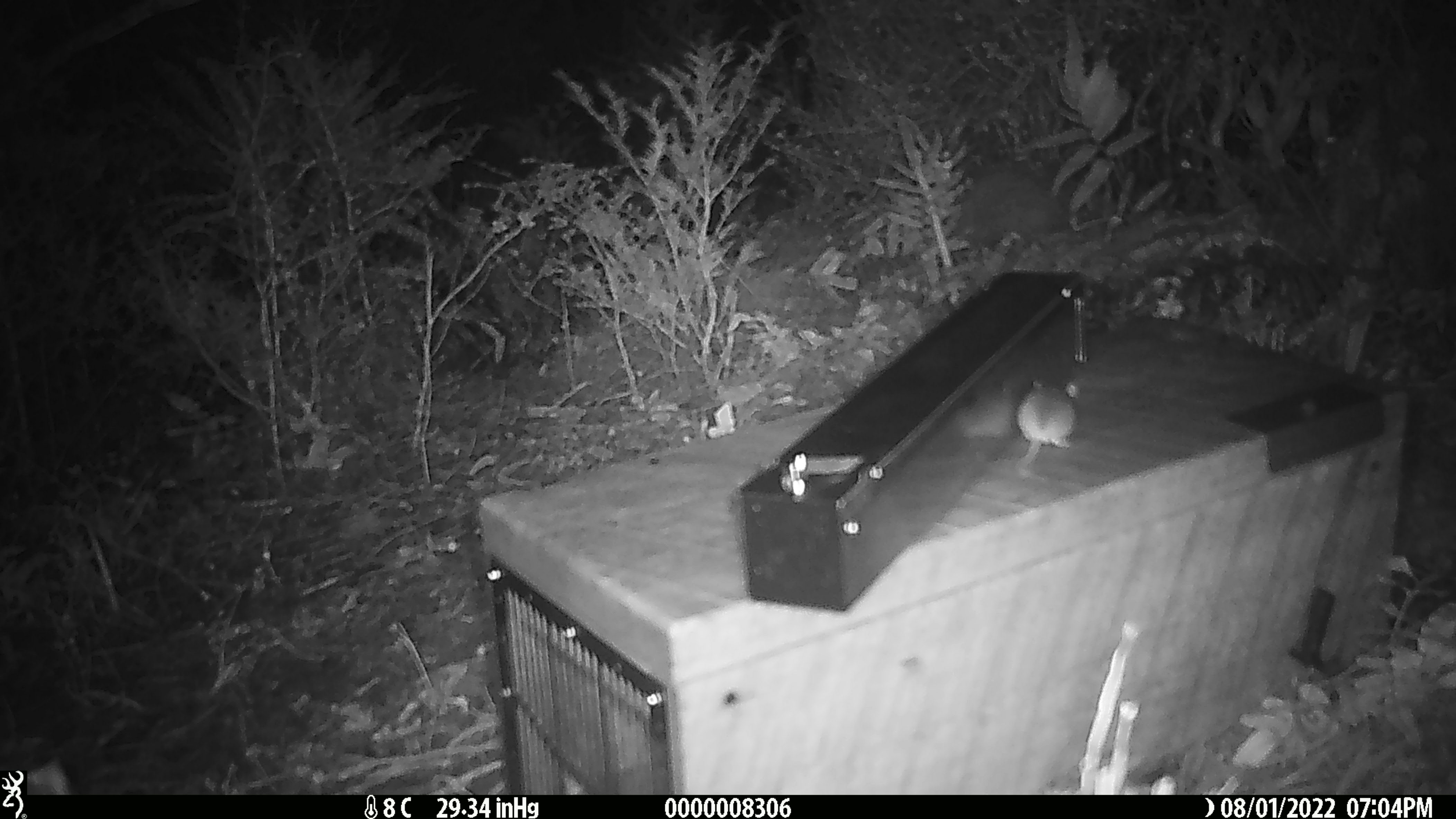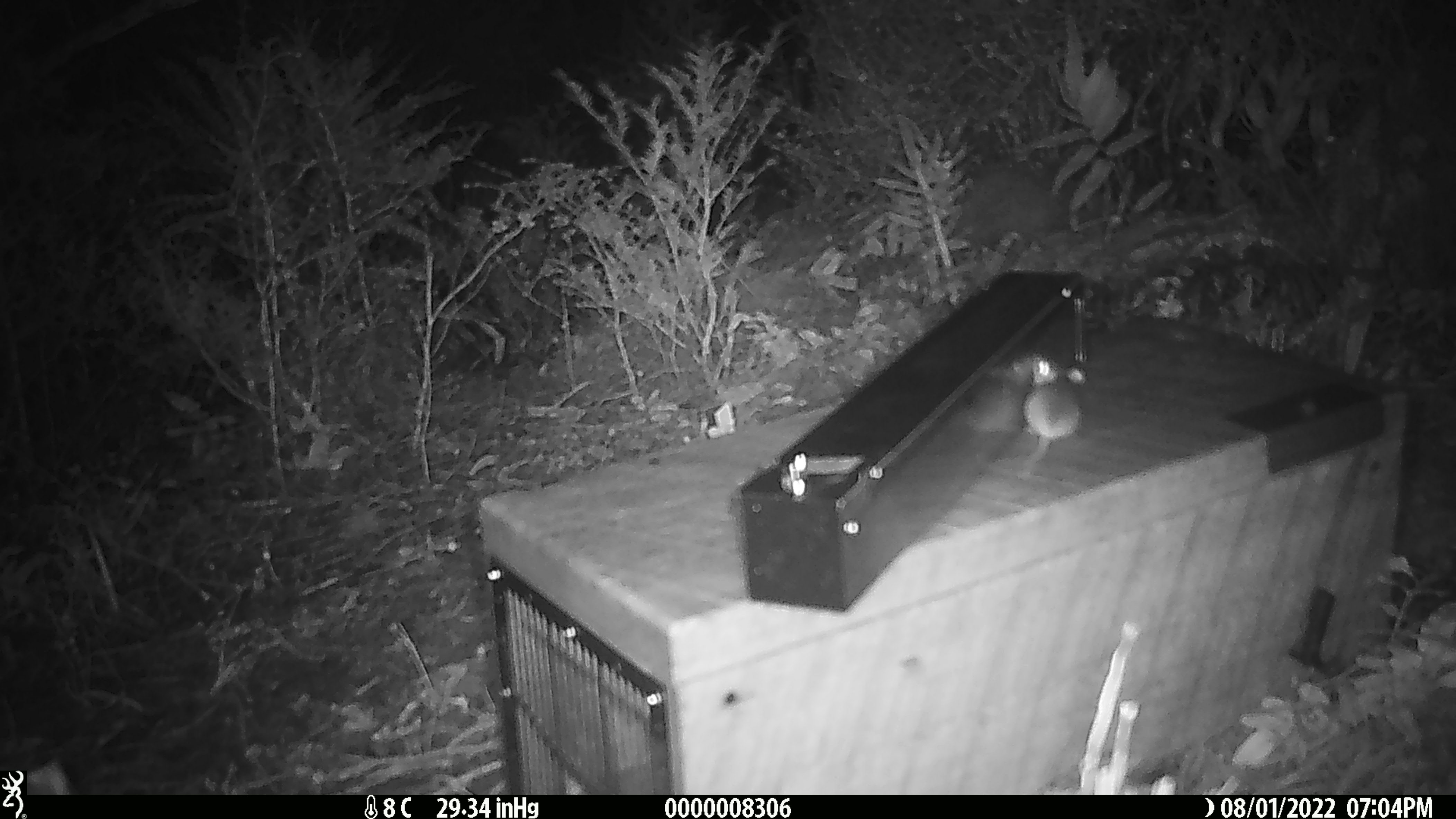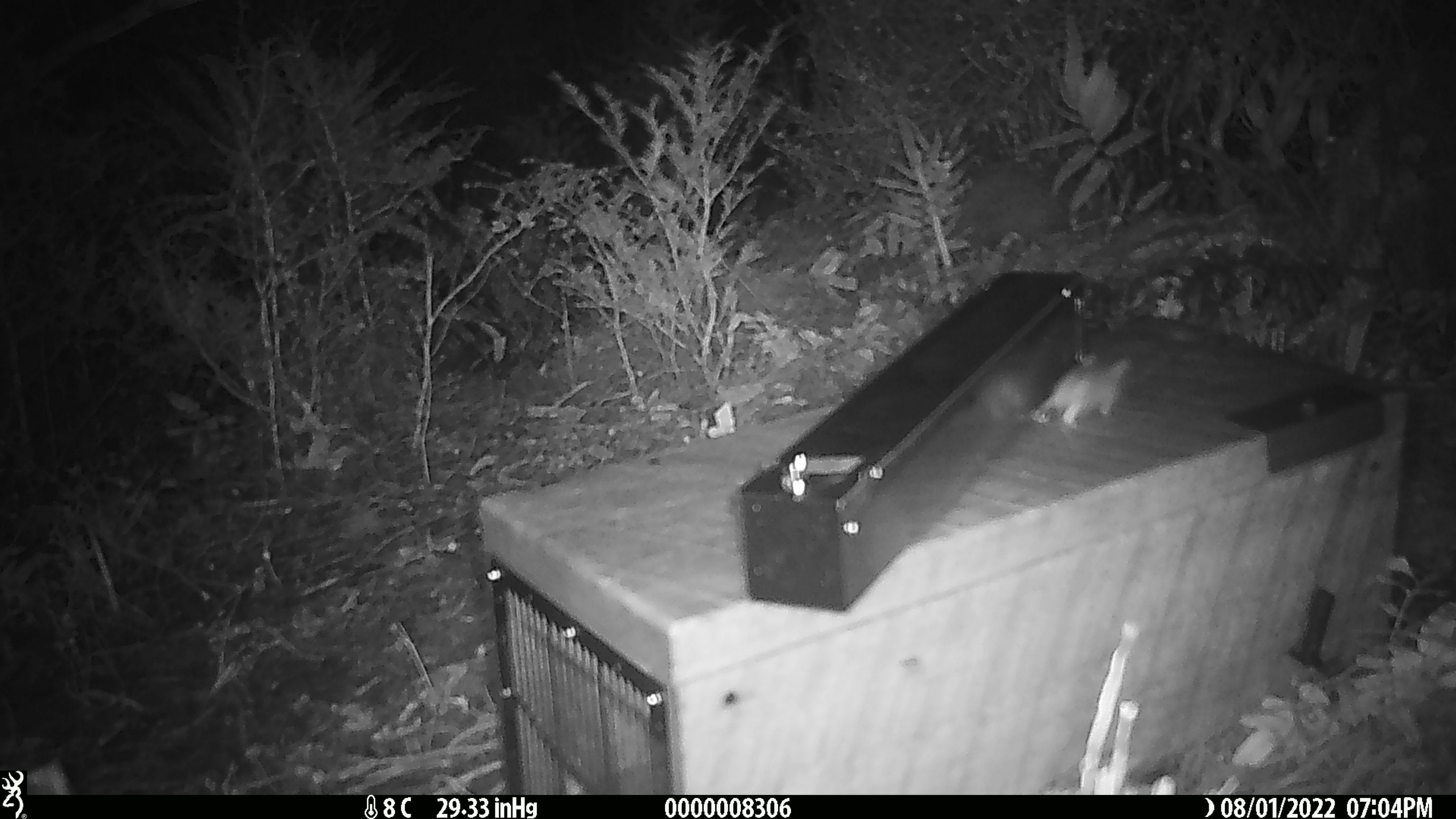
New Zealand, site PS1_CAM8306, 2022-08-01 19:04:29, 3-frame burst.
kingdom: Animalia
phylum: Chordata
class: Mammalia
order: Rodentia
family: Muridae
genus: Mus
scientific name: Mus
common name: mouse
Mouse (Mus).